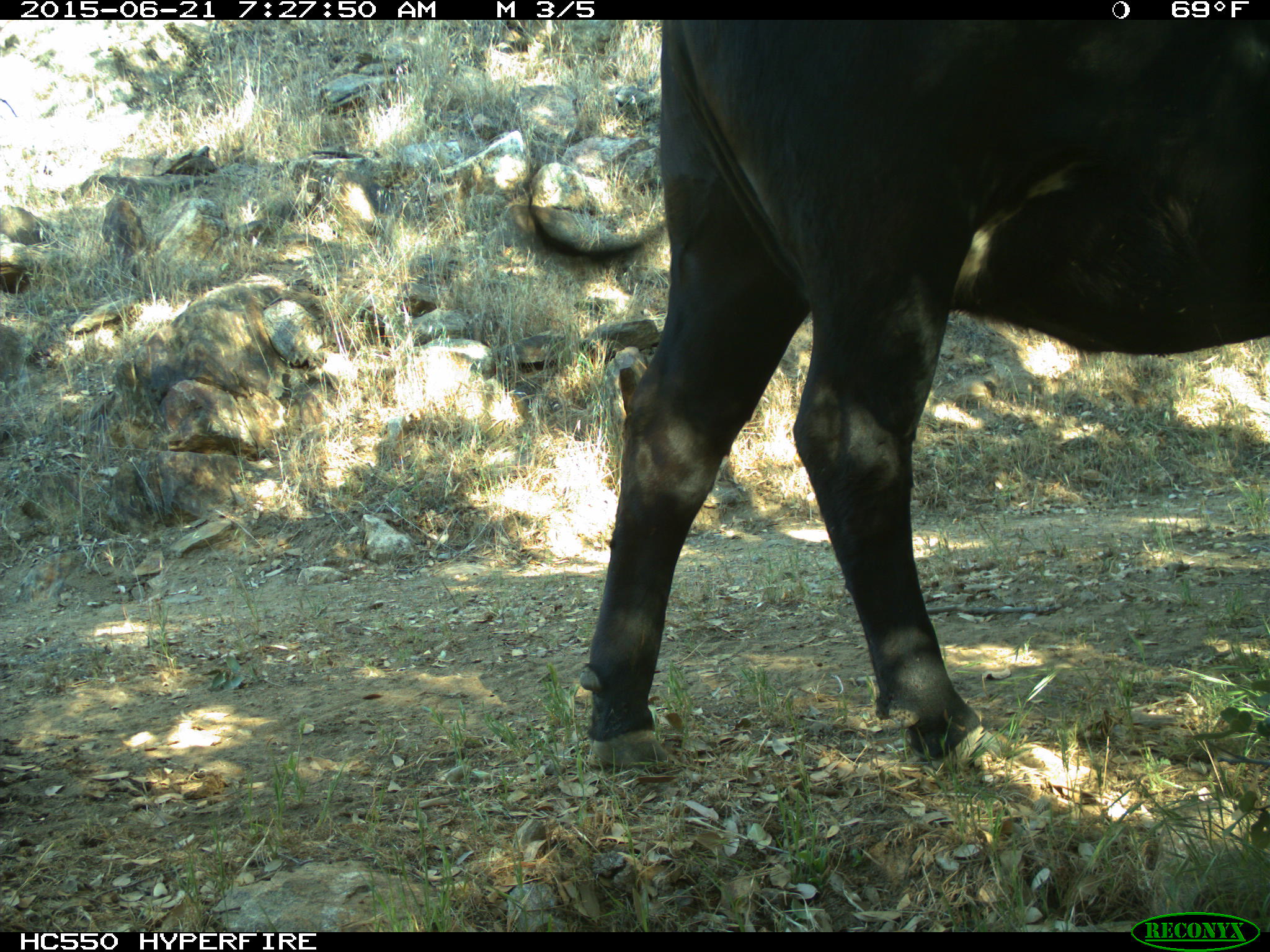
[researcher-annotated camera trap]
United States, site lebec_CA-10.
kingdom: Animalia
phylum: Chordata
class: Mammalia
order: Artiodactyla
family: Bovidae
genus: Bos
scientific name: Bos taurus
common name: domestic cow